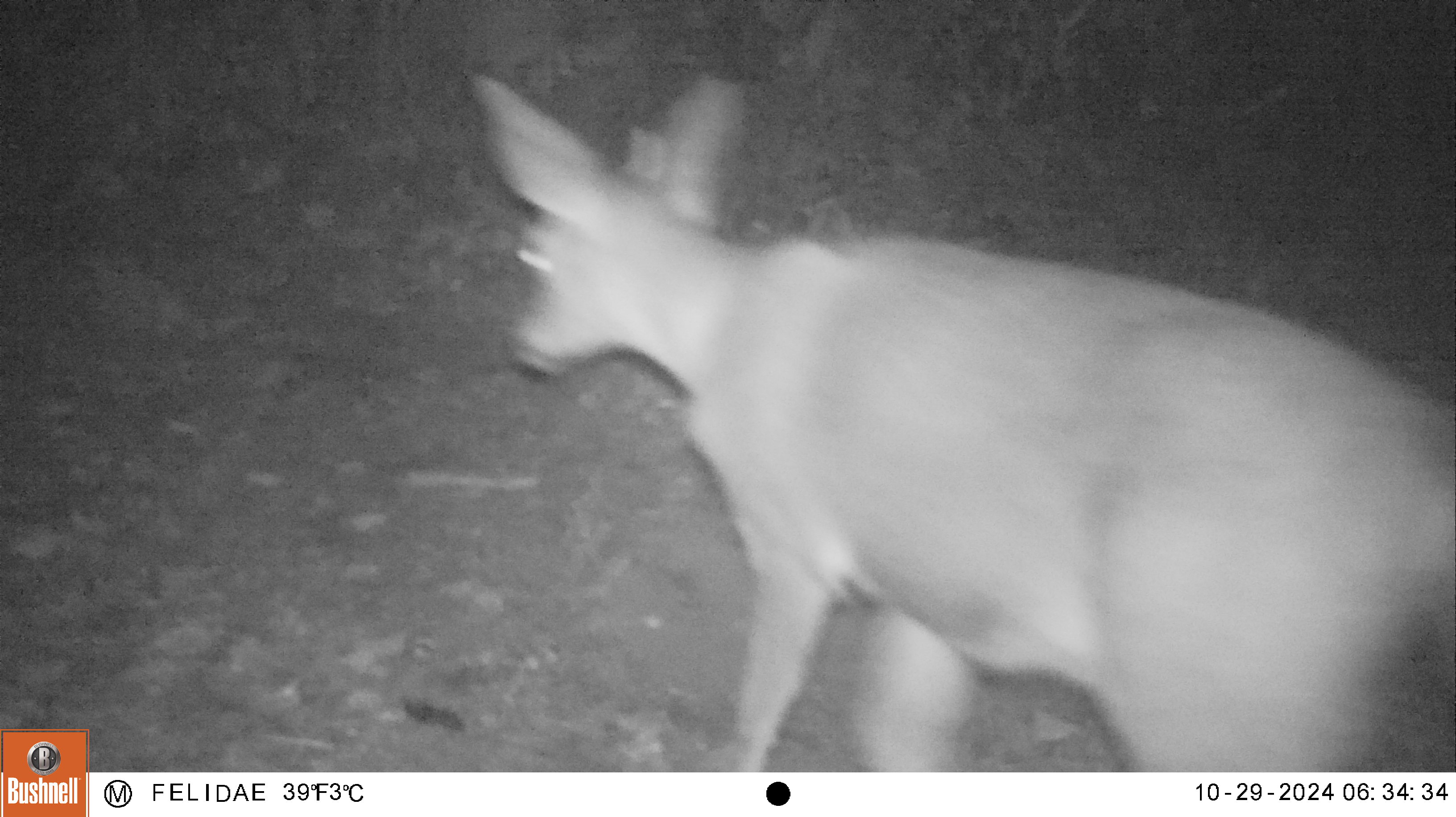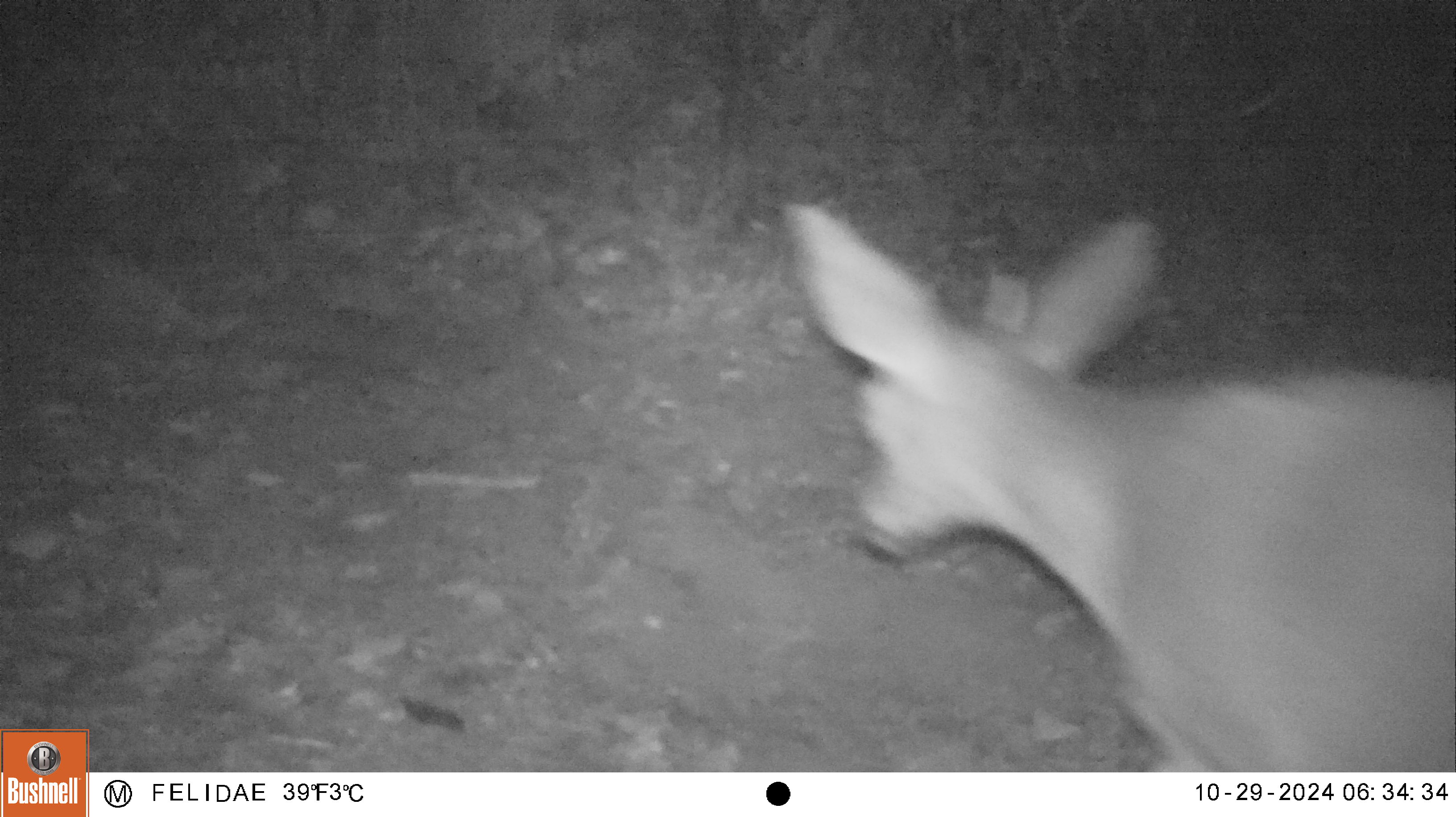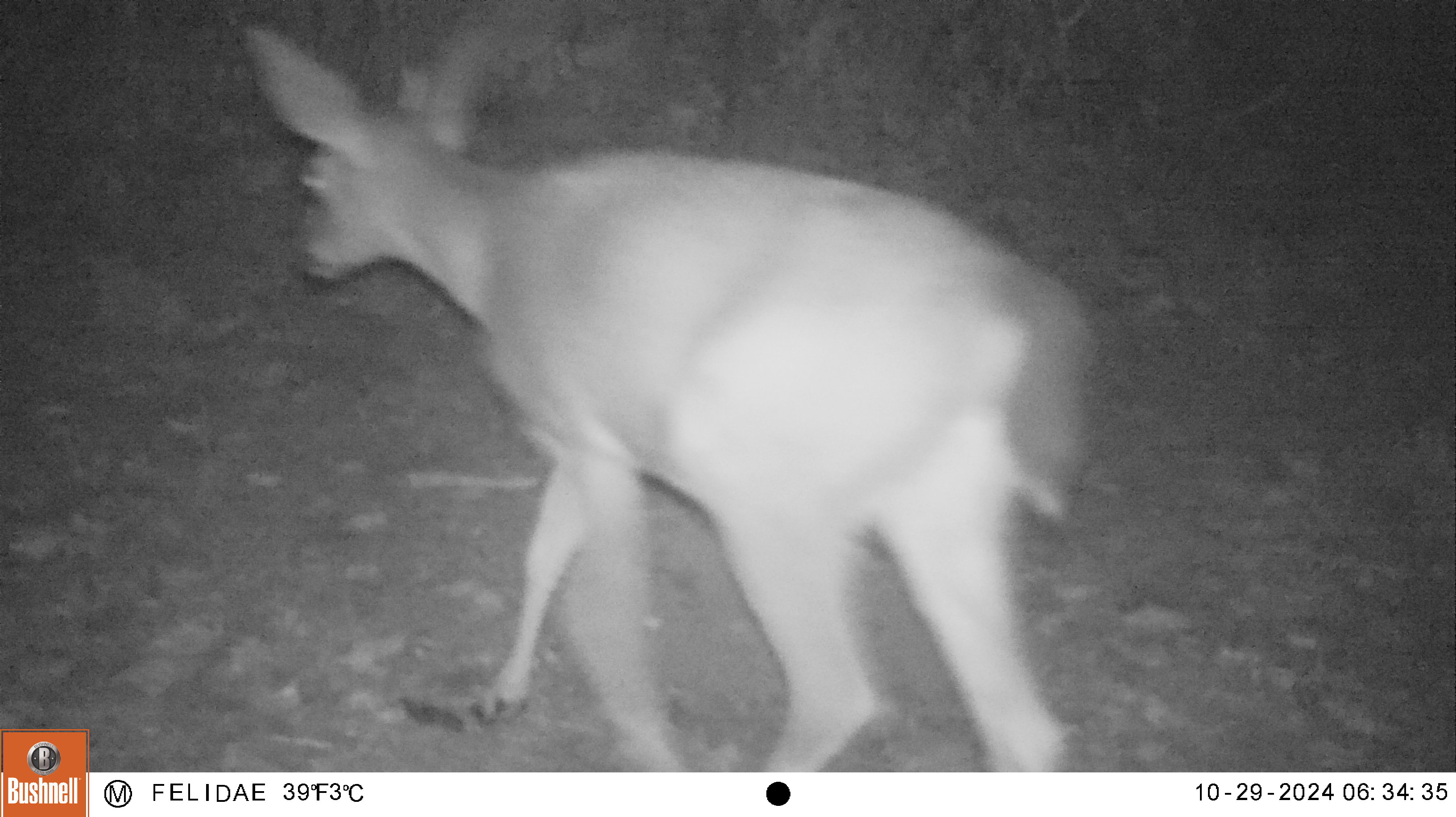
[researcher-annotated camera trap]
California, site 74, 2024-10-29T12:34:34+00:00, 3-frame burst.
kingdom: Animalia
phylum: Chordata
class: Mammalia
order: Artiodactyla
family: Cervidae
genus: Odocoileus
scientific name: Odocoileus hemionus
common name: mule deer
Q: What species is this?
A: Mule deer (Odocoileus hemionus).